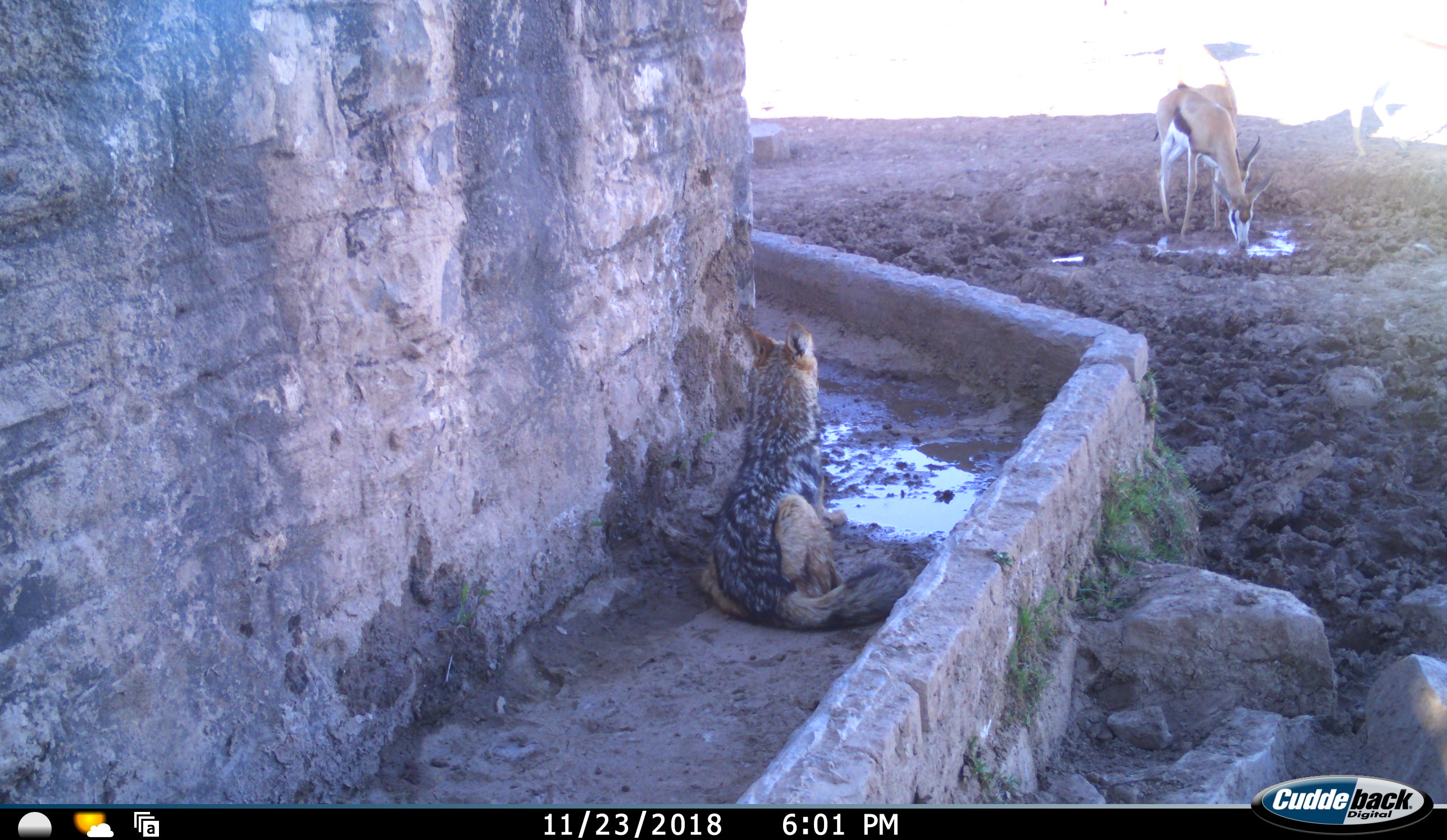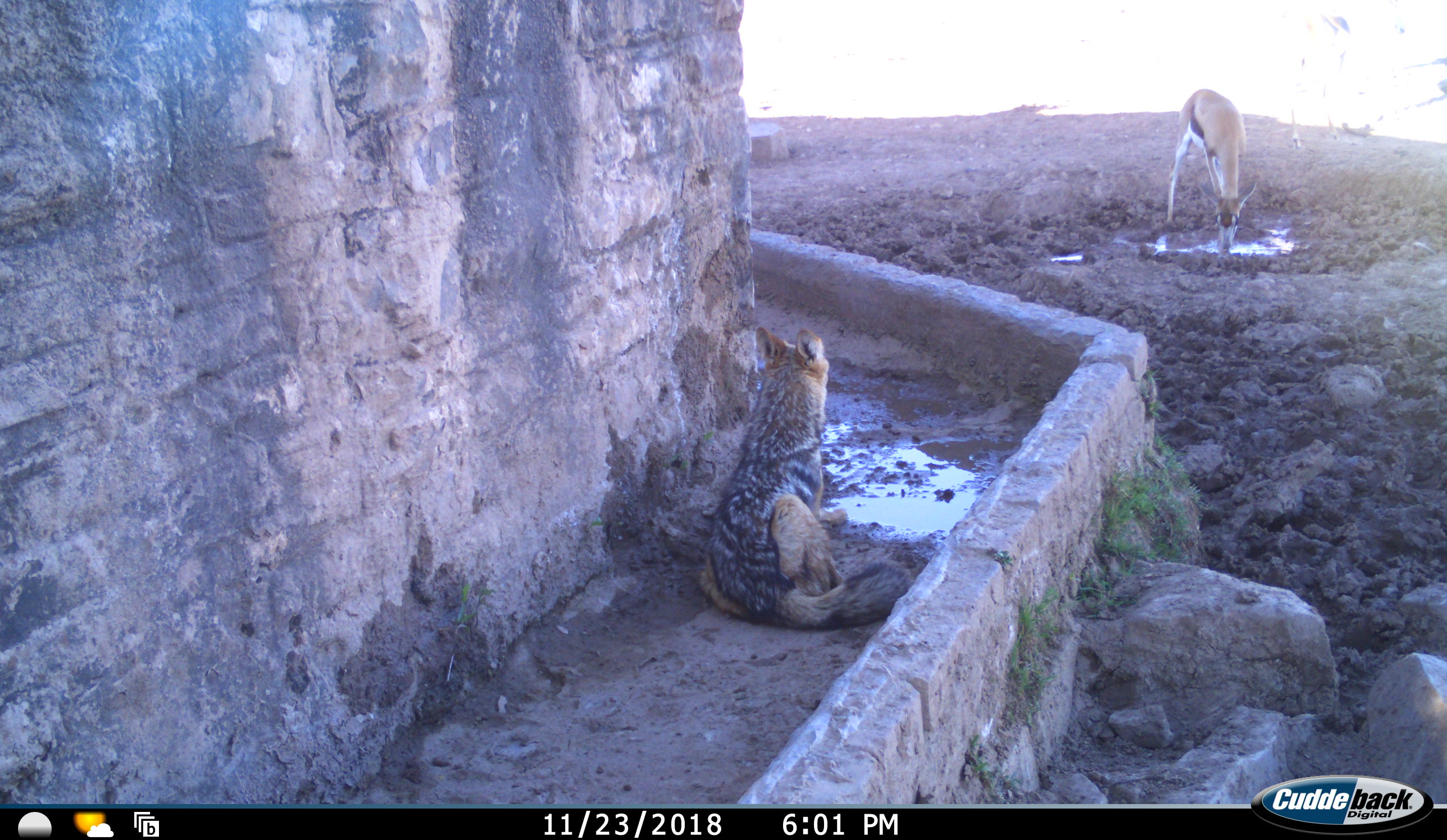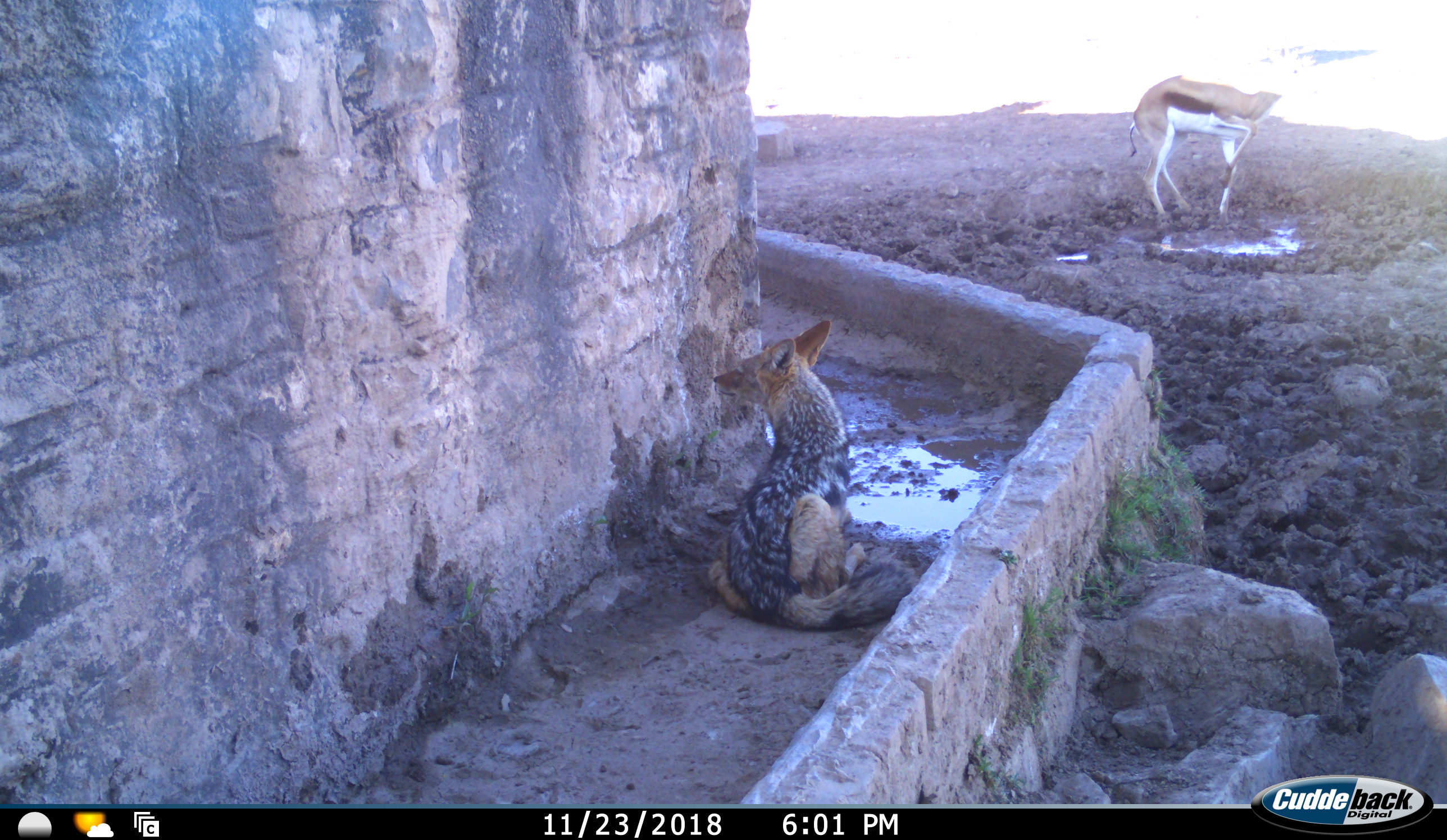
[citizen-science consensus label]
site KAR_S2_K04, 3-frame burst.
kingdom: Animalia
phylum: Chordata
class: Mammalia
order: Carnivora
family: Canidae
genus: Lupulella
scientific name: Lupulella mesomelas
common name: black-backed jackal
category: jackalblackbacked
Jackalblackbacked (black-backed jackal) (Lupulella mesomelas), count 1. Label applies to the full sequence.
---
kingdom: Animalia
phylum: Chordata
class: Mammalia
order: Artiodactyla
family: Bovidae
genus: Antidorcas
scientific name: Antidorcas marsupialis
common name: springbok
Springbok (Antidorcas marsupialis), count 3. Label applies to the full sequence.